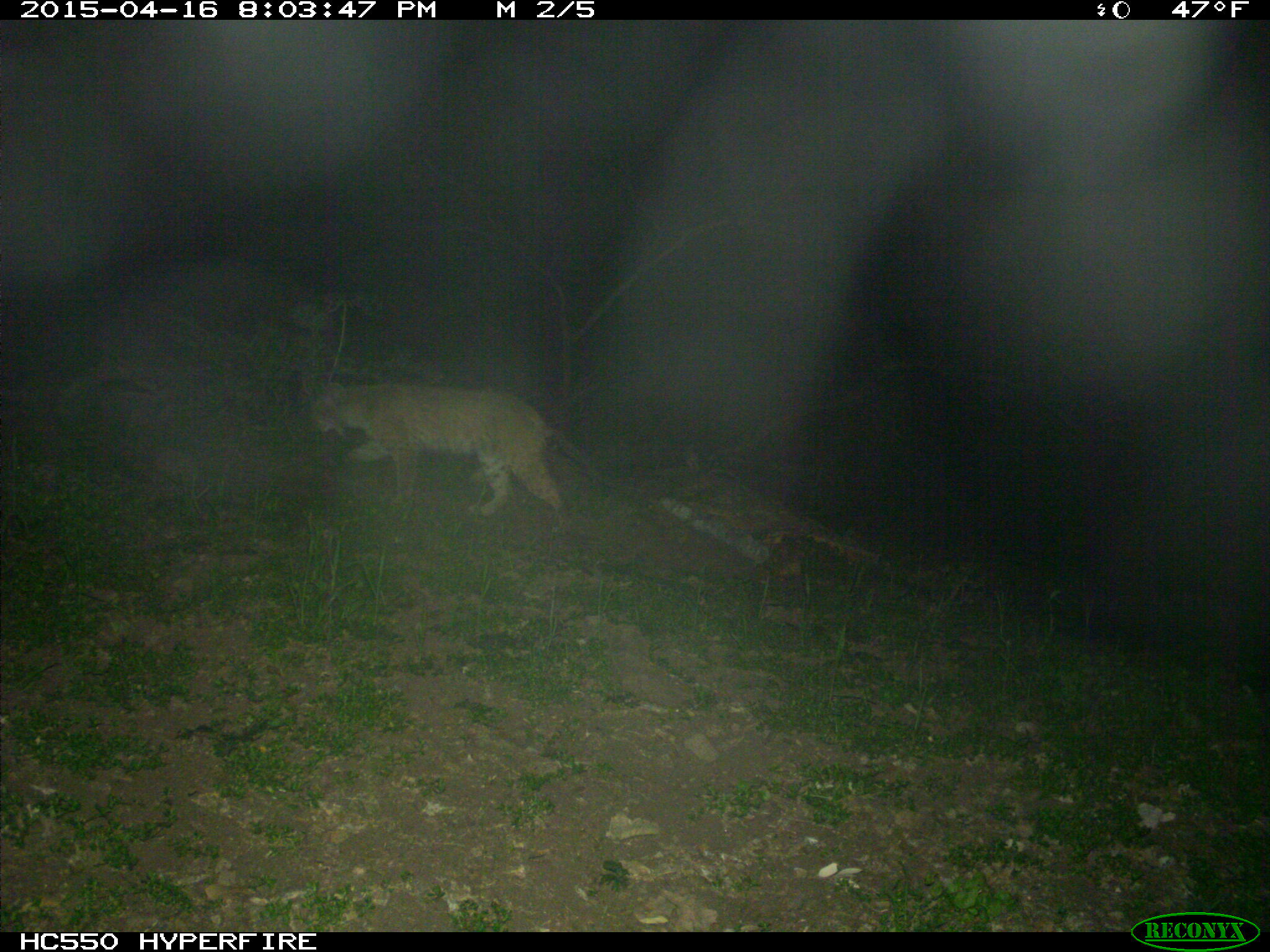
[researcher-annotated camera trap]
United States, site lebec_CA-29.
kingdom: Animalia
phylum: Chordata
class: Mammalia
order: Carnivora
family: Felidae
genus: Lynx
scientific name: Lynx rufus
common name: bobcat